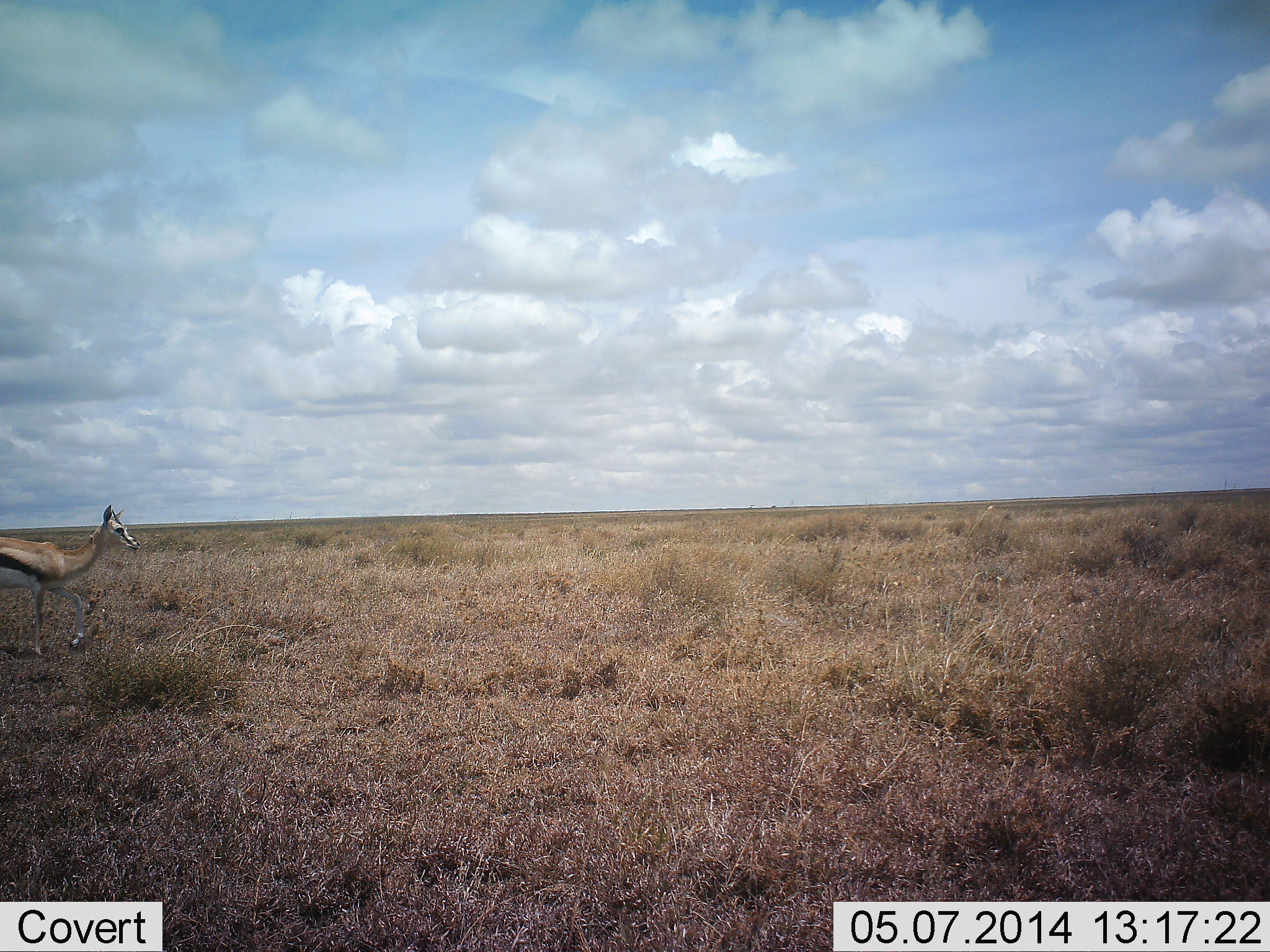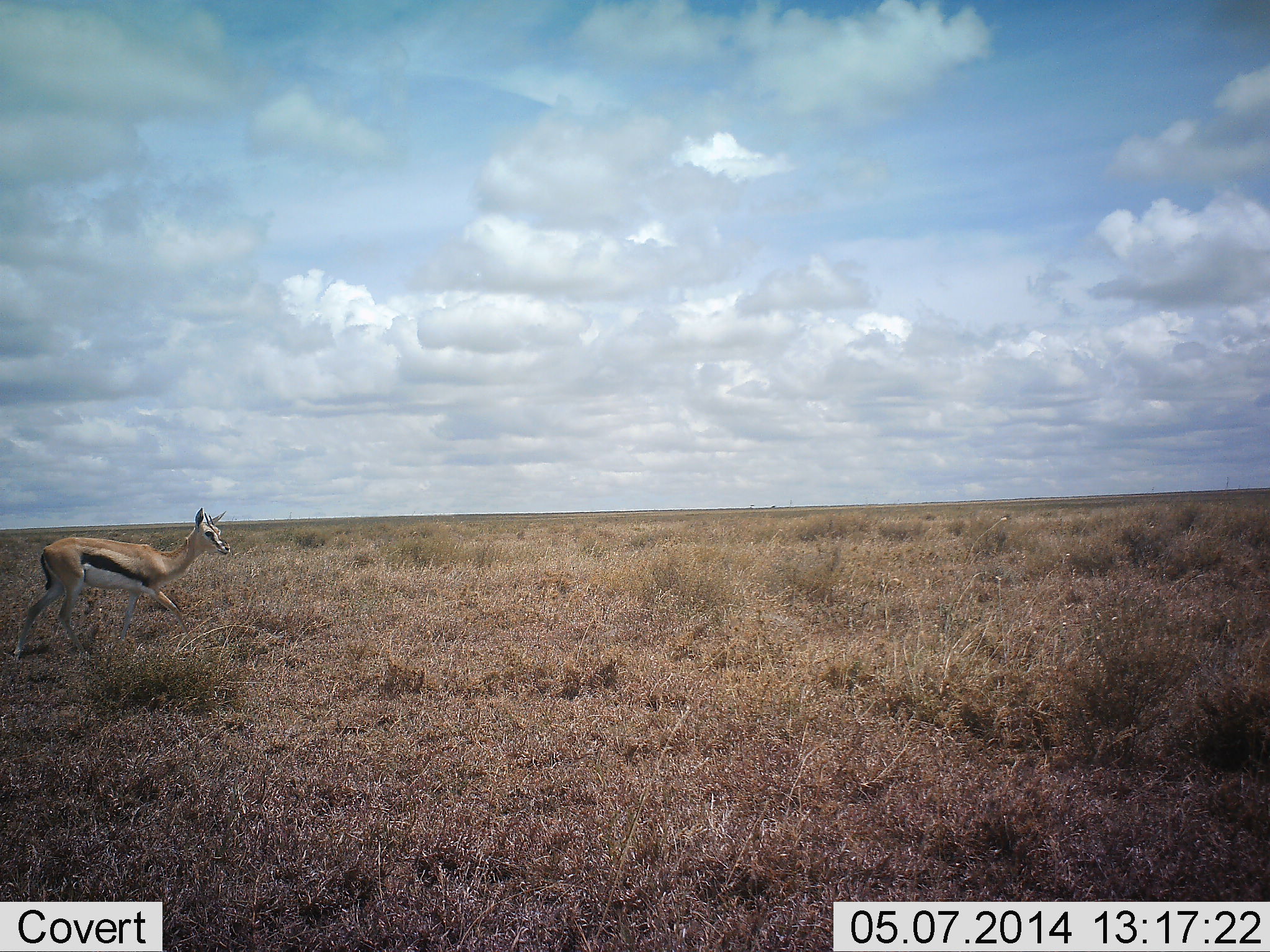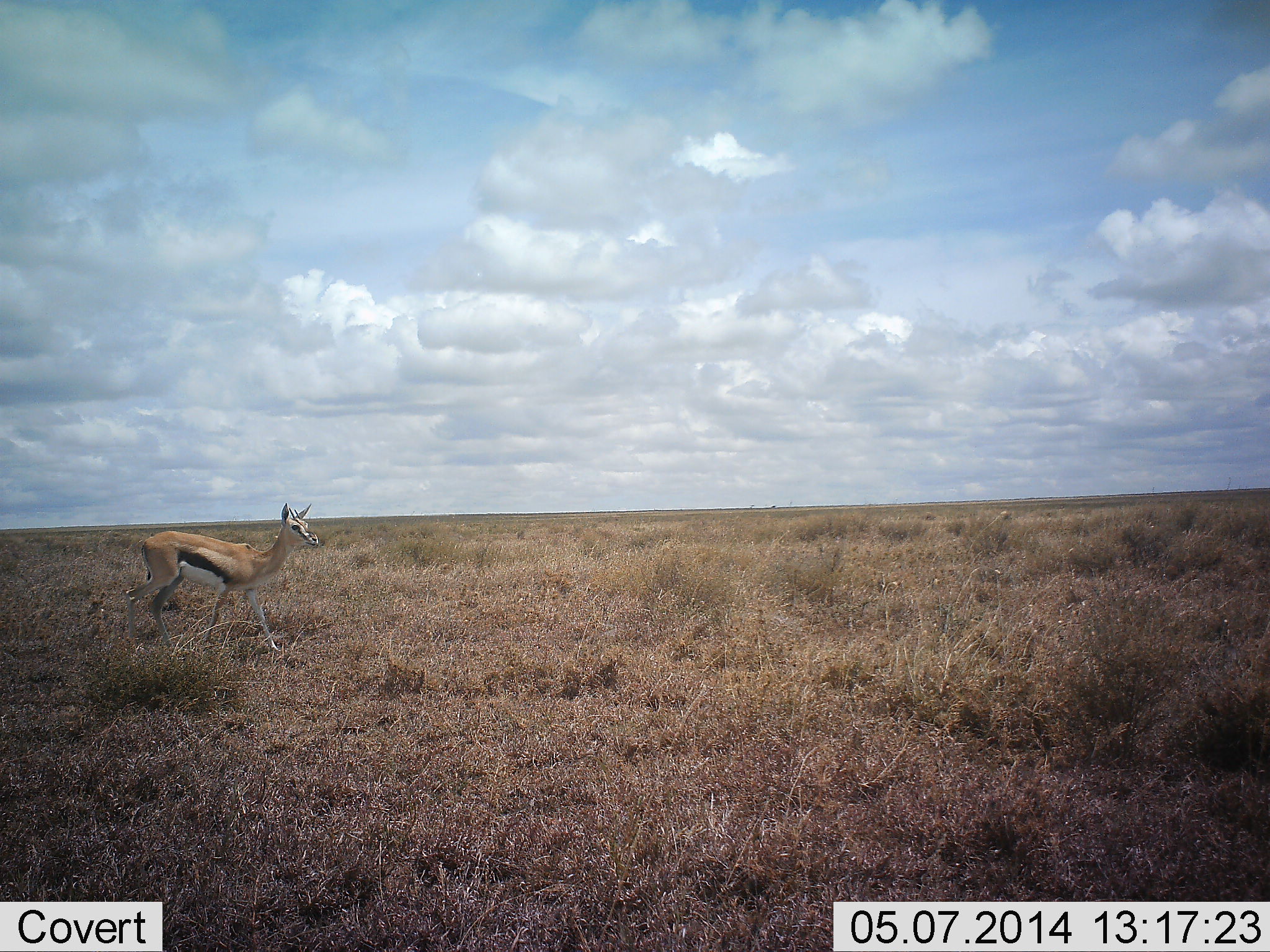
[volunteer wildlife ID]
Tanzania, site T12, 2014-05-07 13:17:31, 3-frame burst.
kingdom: Animalia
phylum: Chordata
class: Mammalia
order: Artiodactyla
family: Bovidae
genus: Eudorcas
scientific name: Eudorcas thomsonii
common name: thomson's gazelle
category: gazellethomsons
Gazellethomsons (thomson's gazelle) (Eudorcas thomsonii), count 1. Behavior (volunteer vote fractions): standing 10%, resting 10%, moving 100%, interacting 10%. Young present (vote fraction): 10%. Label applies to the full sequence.